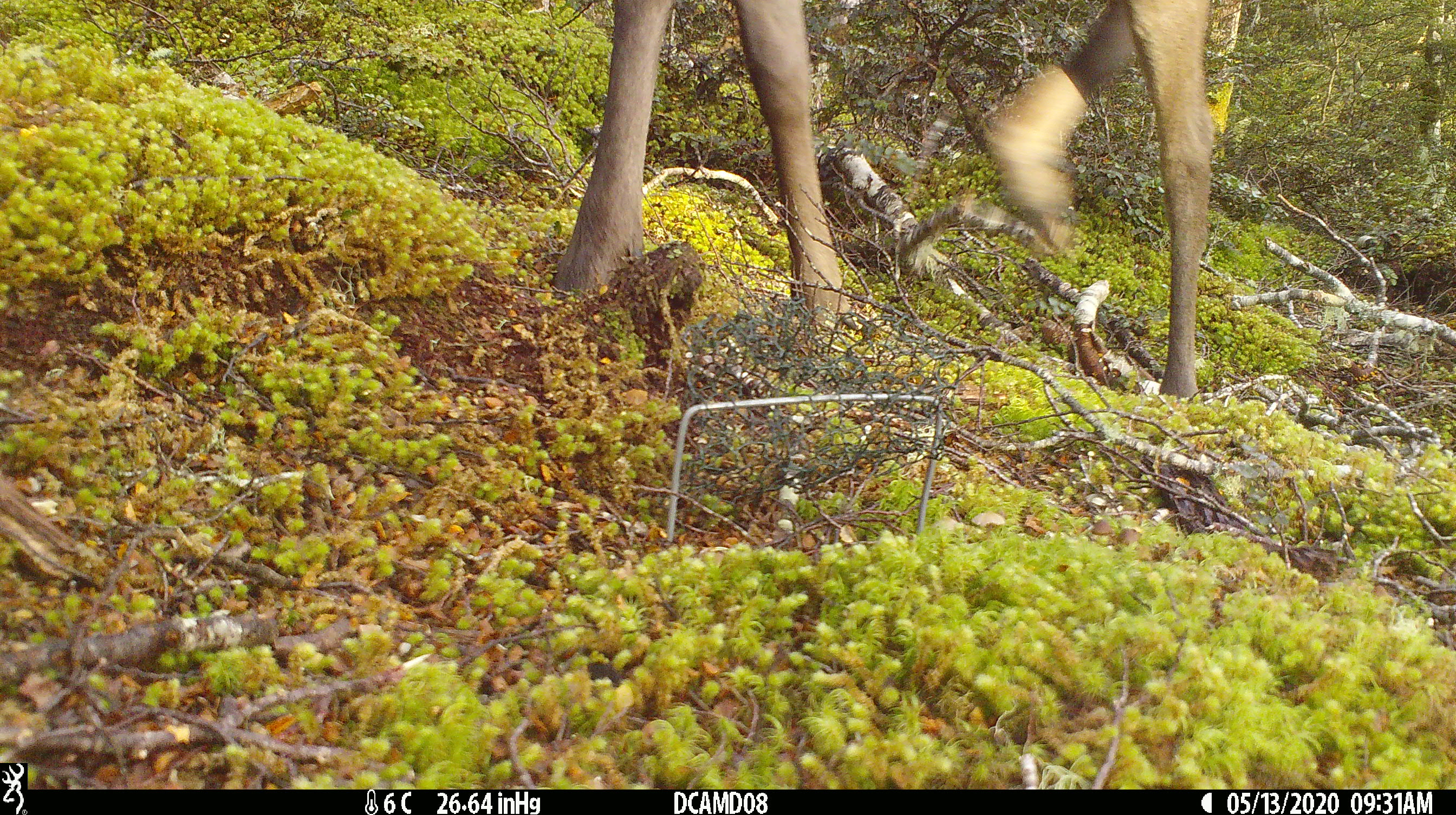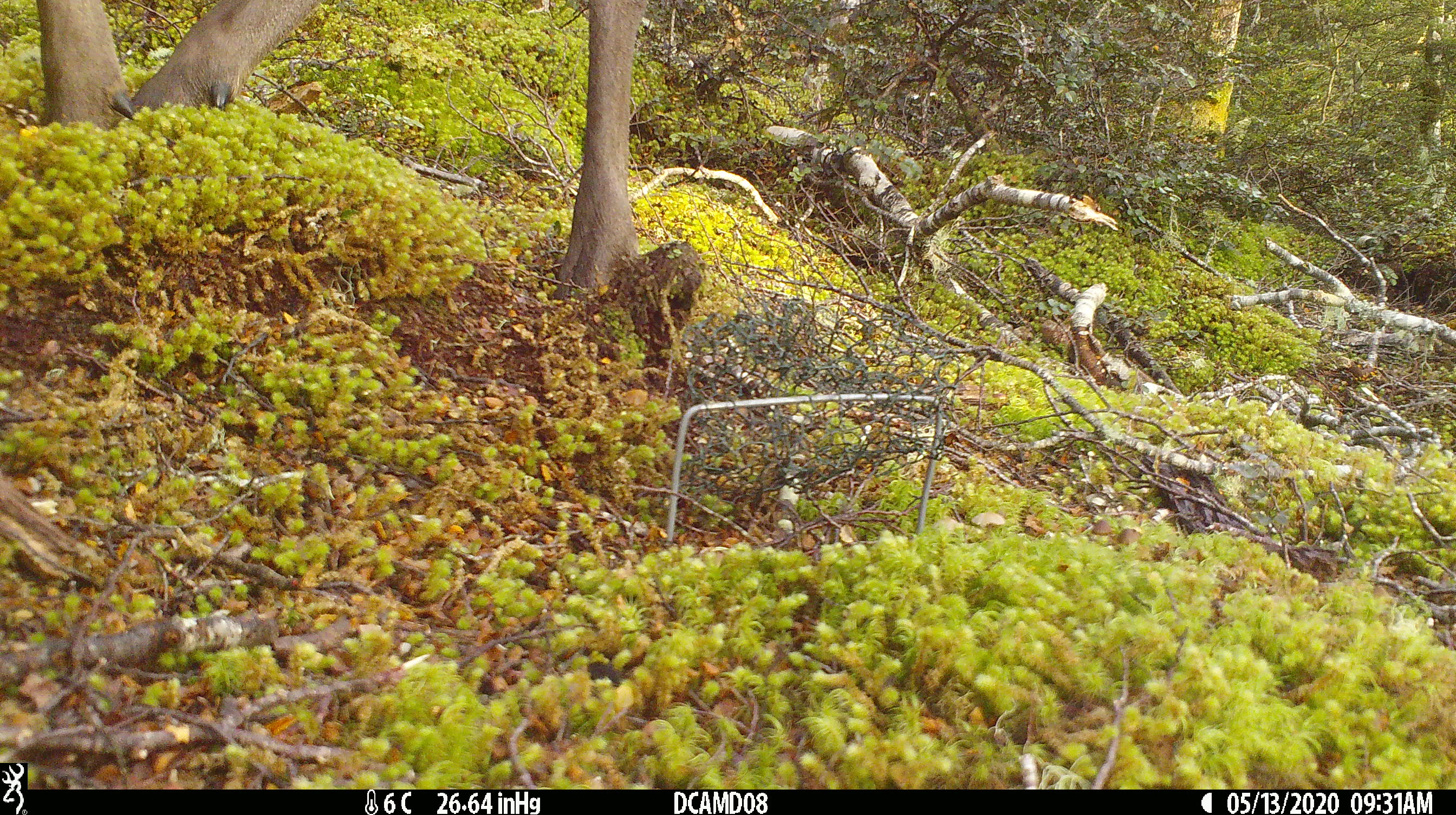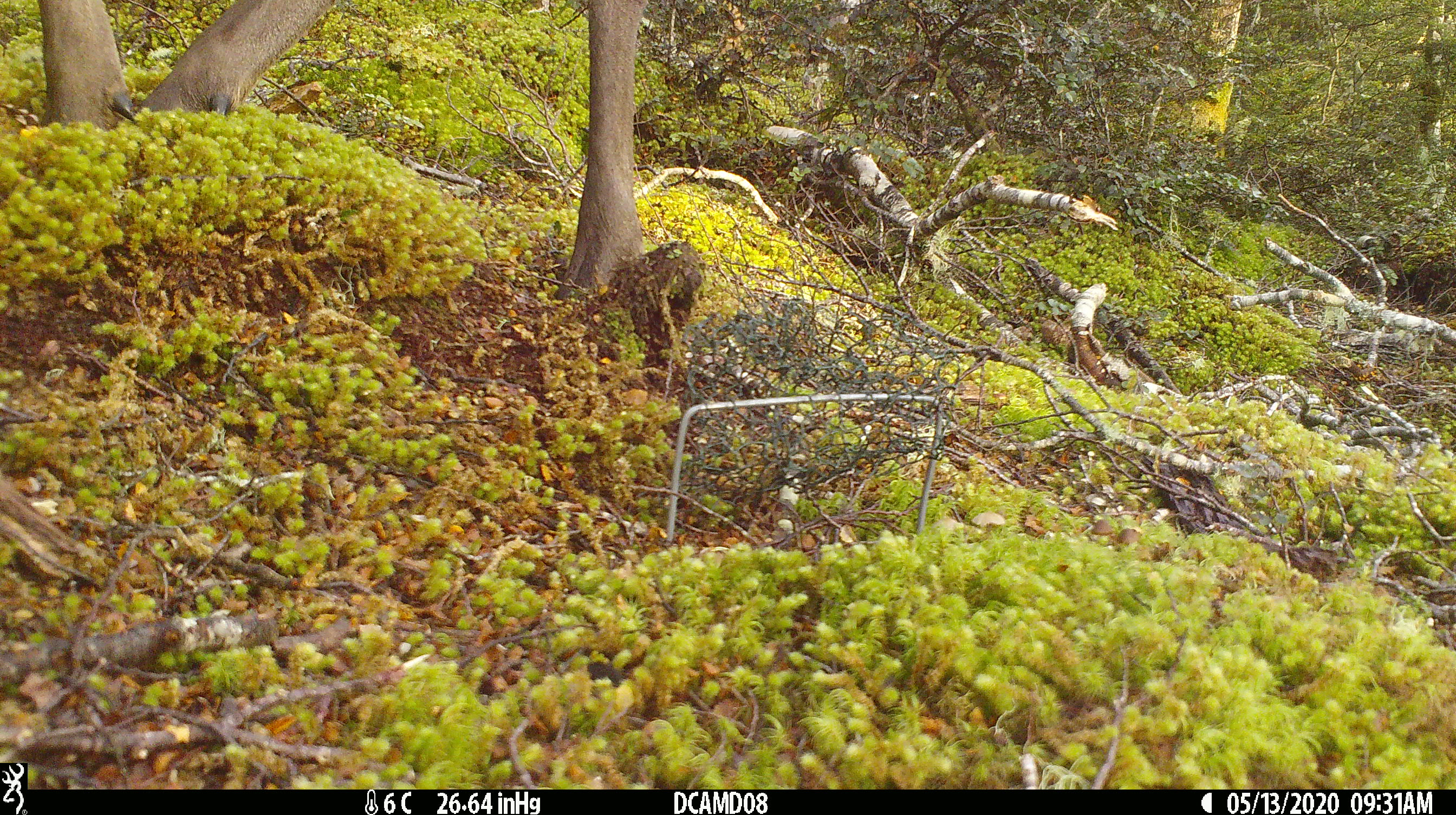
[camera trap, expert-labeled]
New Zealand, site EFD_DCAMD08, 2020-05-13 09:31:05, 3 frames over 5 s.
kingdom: Animalia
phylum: Chordata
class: Mammalia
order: Artiodactyla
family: Cervidae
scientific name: Cervidae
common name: deer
Deer (Cervidae).